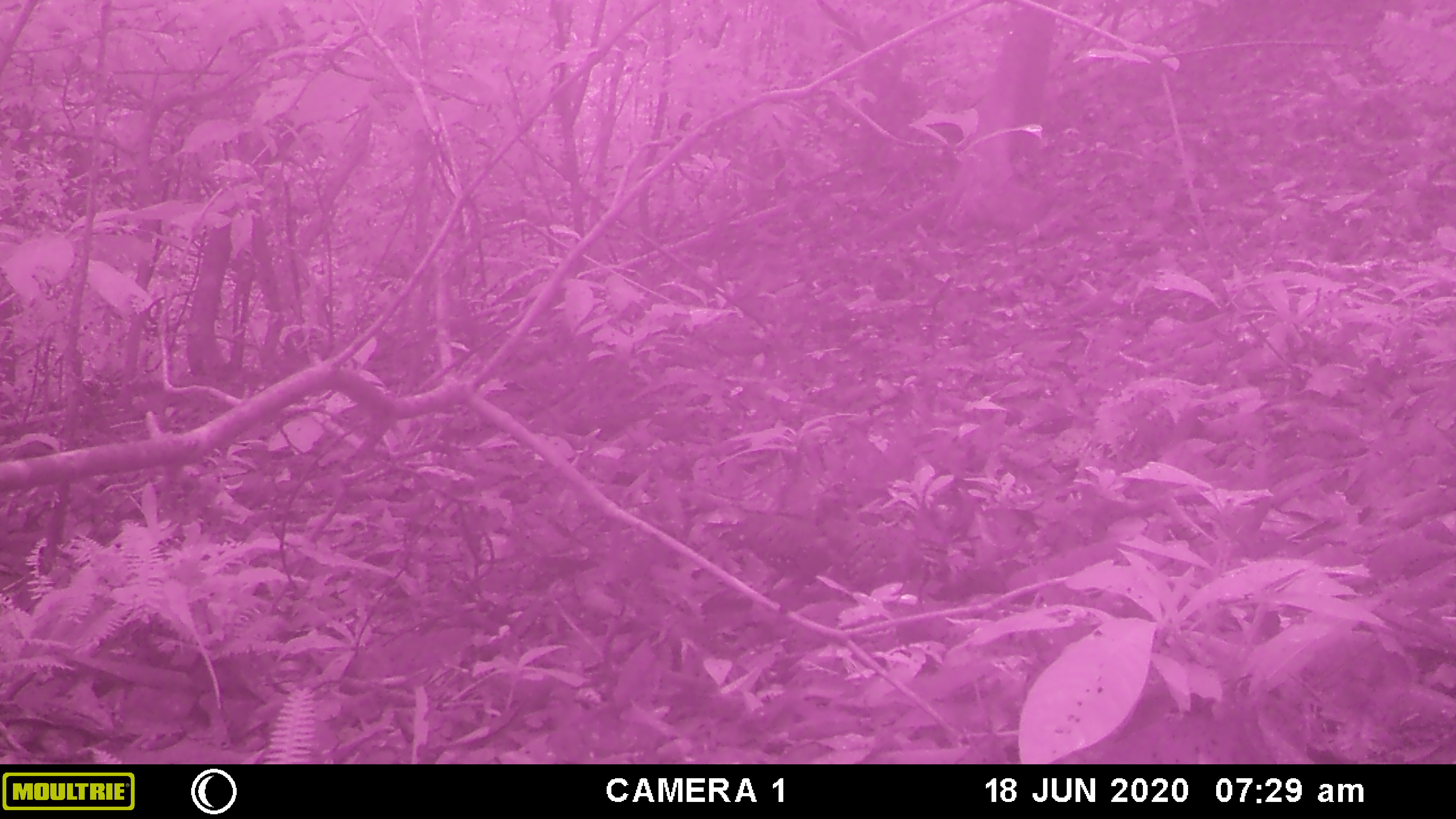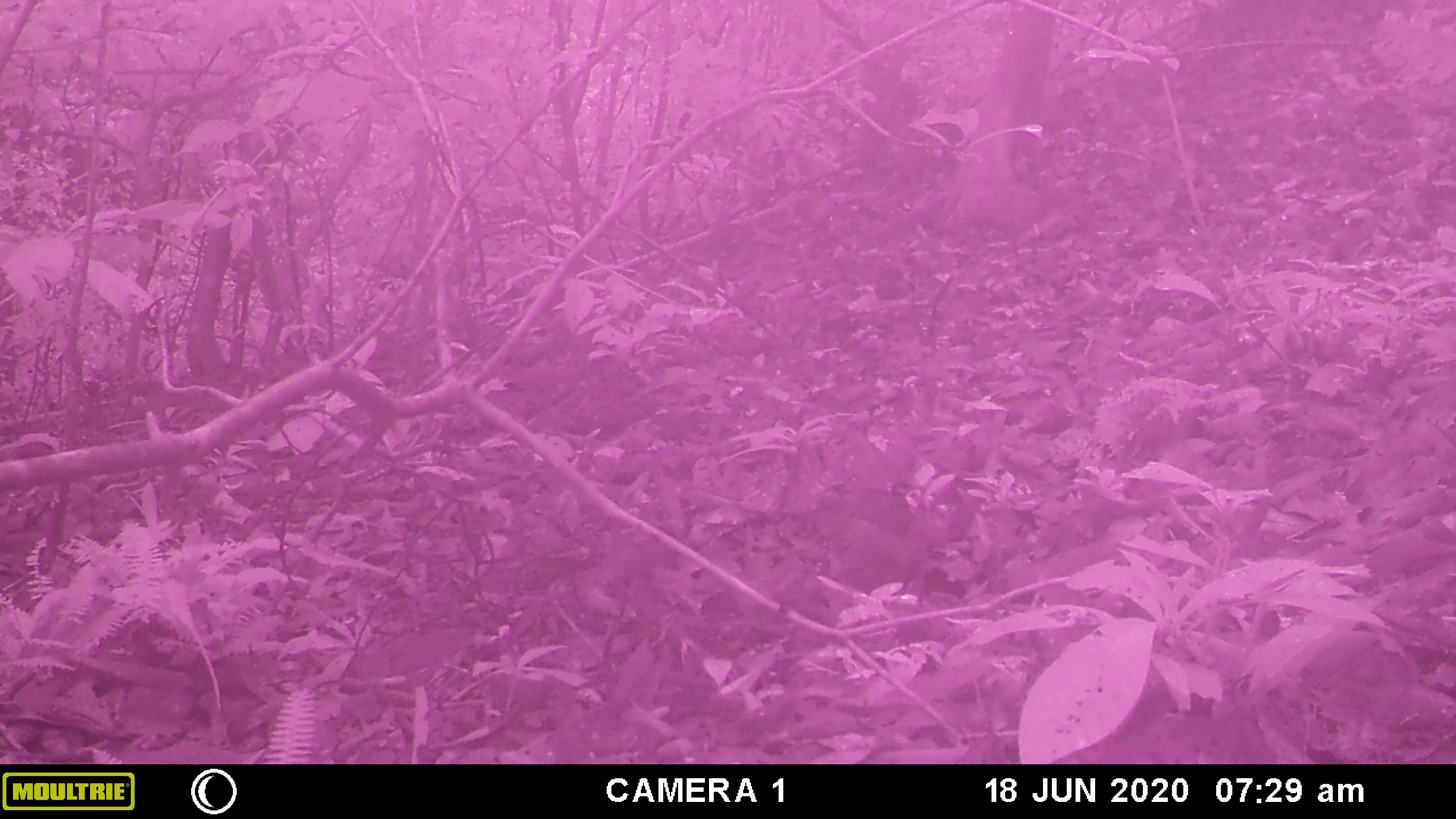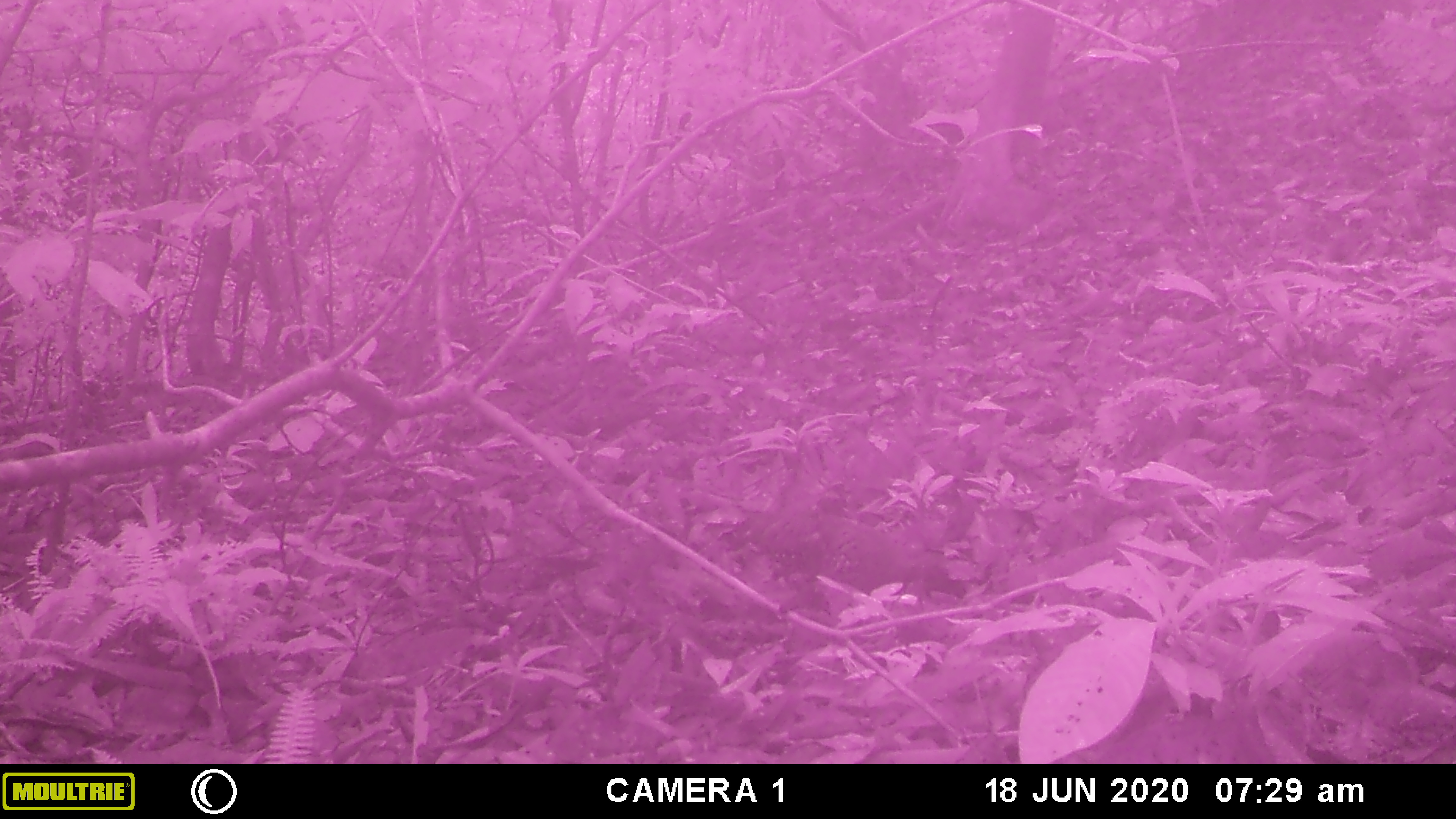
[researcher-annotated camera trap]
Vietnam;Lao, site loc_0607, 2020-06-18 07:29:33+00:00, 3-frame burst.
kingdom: Animalia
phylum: Chordata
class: Aves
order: Galliformes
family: Phasianidae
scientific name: Phasianidae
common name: partridge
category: unidentified partridge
Unidentified partridge (partridge) (Phasianidae). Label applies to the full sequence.